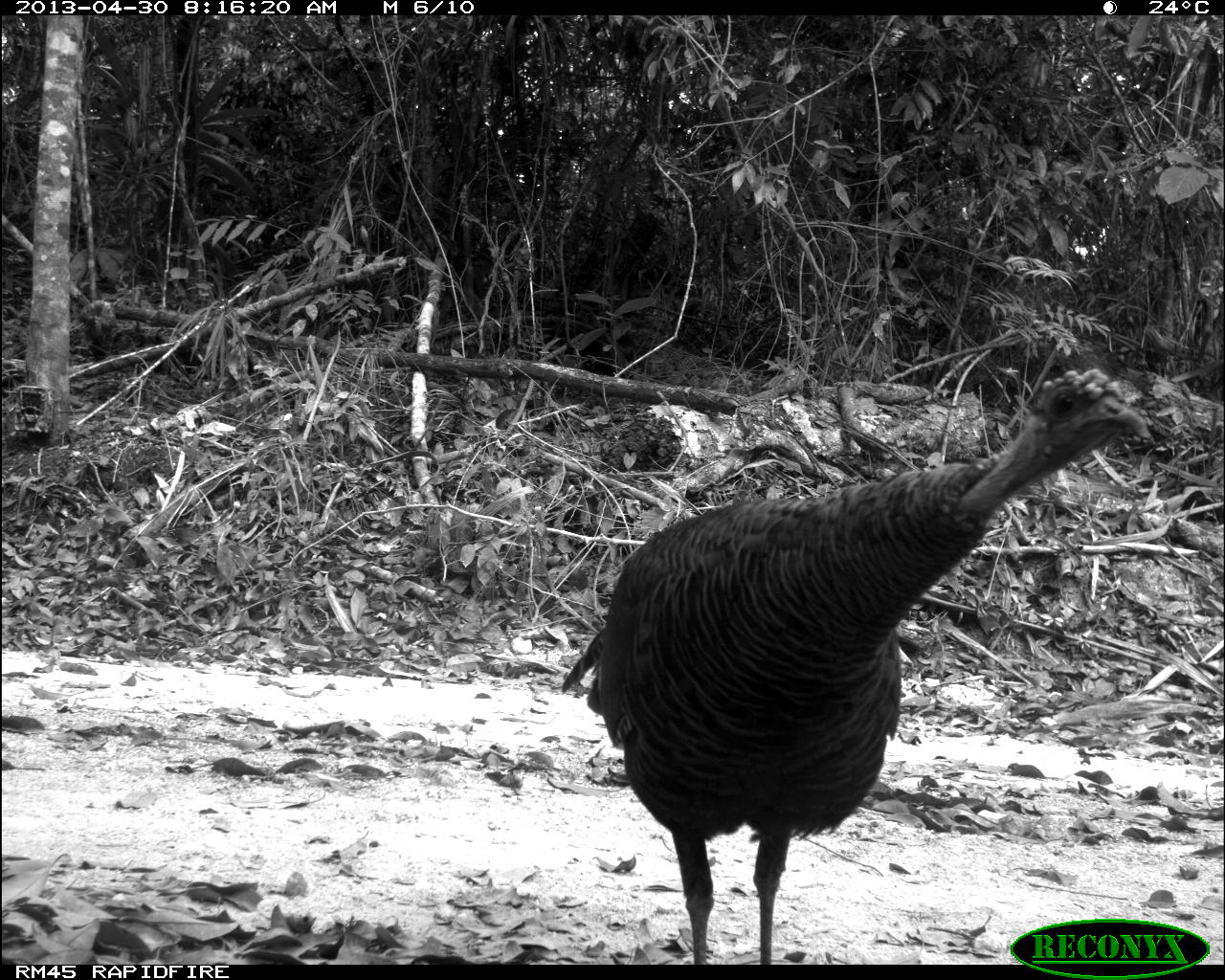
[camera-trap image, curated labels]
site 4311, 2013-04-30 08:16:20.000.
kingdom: Animalia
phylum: Chordata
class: Aves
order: Galliformes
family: Phasianidae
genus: Meleagris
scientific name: Meleagris ocellata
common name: ocellated turkey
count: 1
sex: female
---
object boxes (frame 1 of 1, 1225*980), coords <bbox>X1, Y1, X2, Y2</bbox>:
meleagris ocellata: <bbox>560, 364, 1150, 962</bbox>